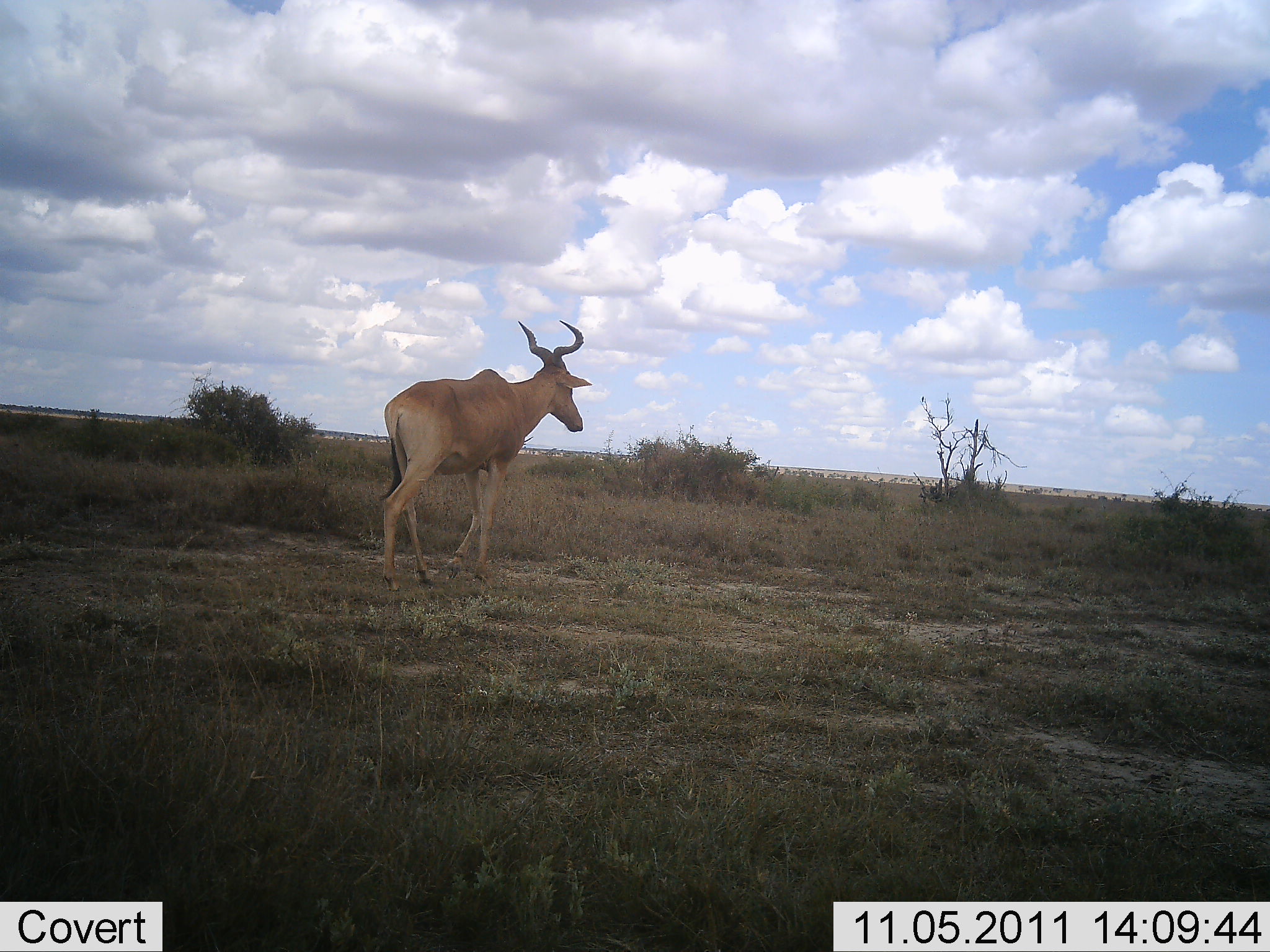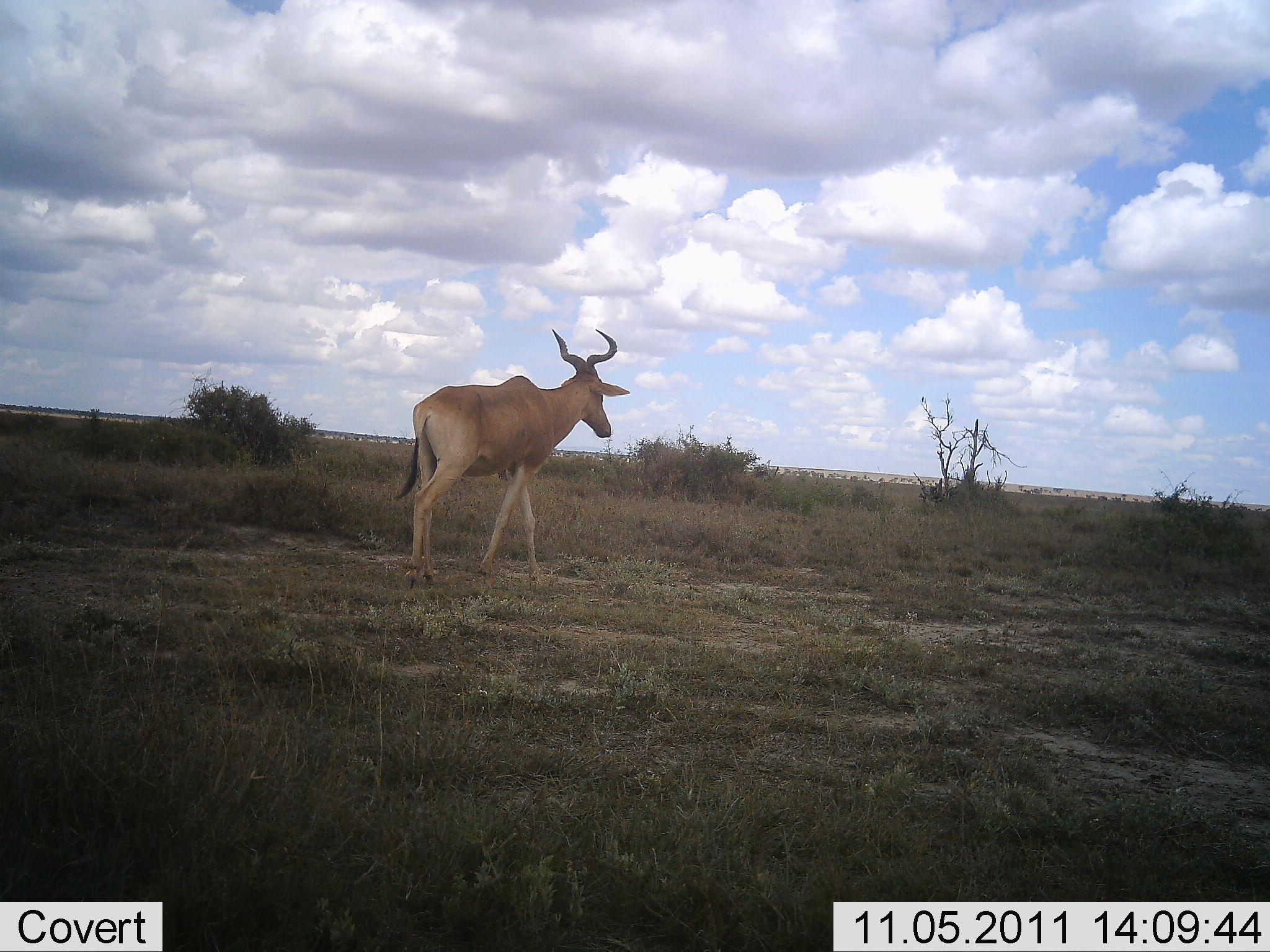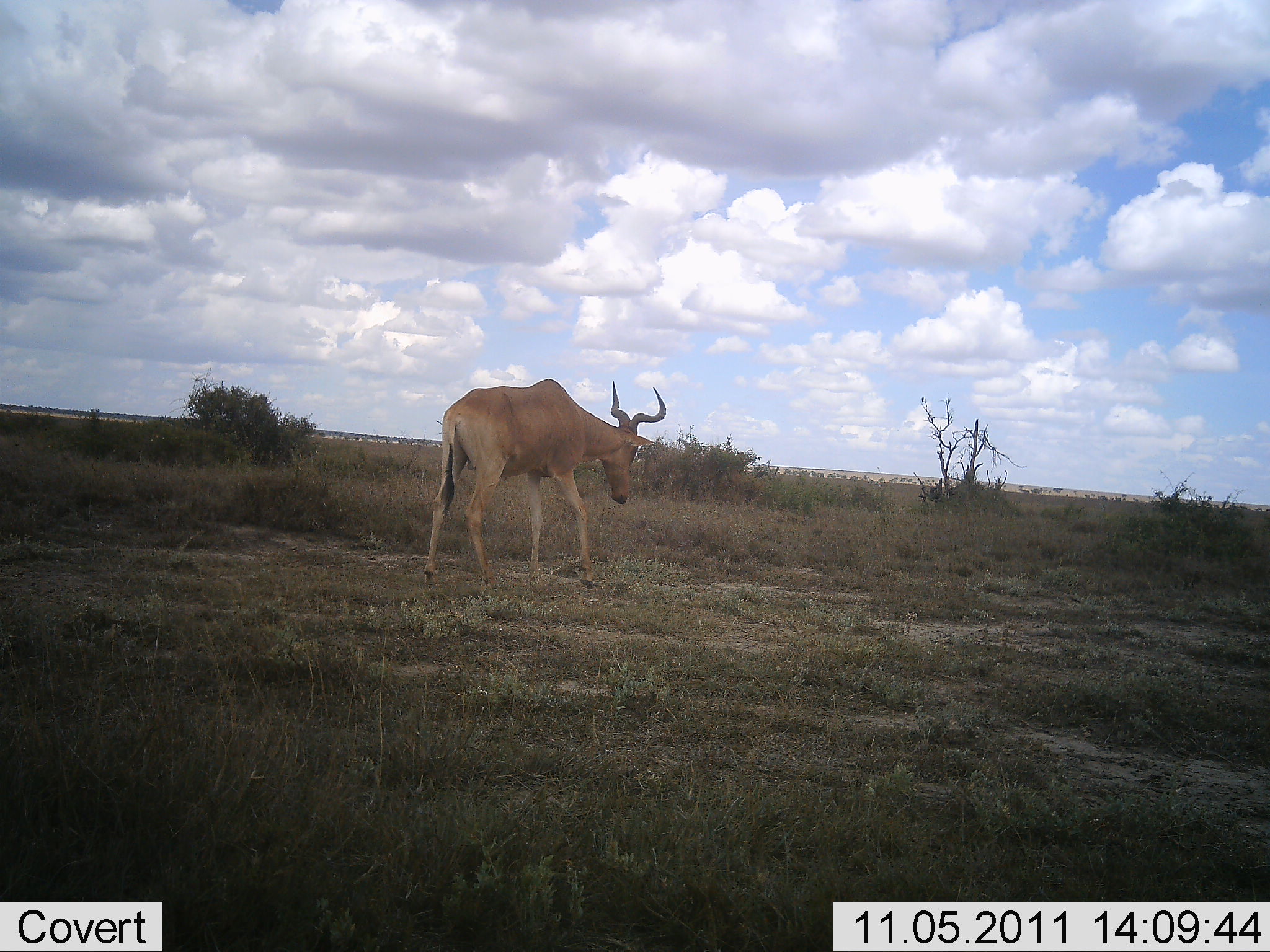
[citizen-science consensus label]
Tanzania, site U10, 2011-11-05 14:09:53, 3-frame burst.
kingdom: Animalia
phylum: Chordata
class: Mammalia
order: Artiodactyla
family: Bovidae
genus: Alcelaphus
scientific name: Alcelaphus buselaphus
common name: hartebeest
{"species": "hartebeest (Alcelaphus buselaphus)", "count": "1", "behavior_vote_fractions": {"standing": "8%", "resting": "0%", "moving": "100%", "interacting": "0%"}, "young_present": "0%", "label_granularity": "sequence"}